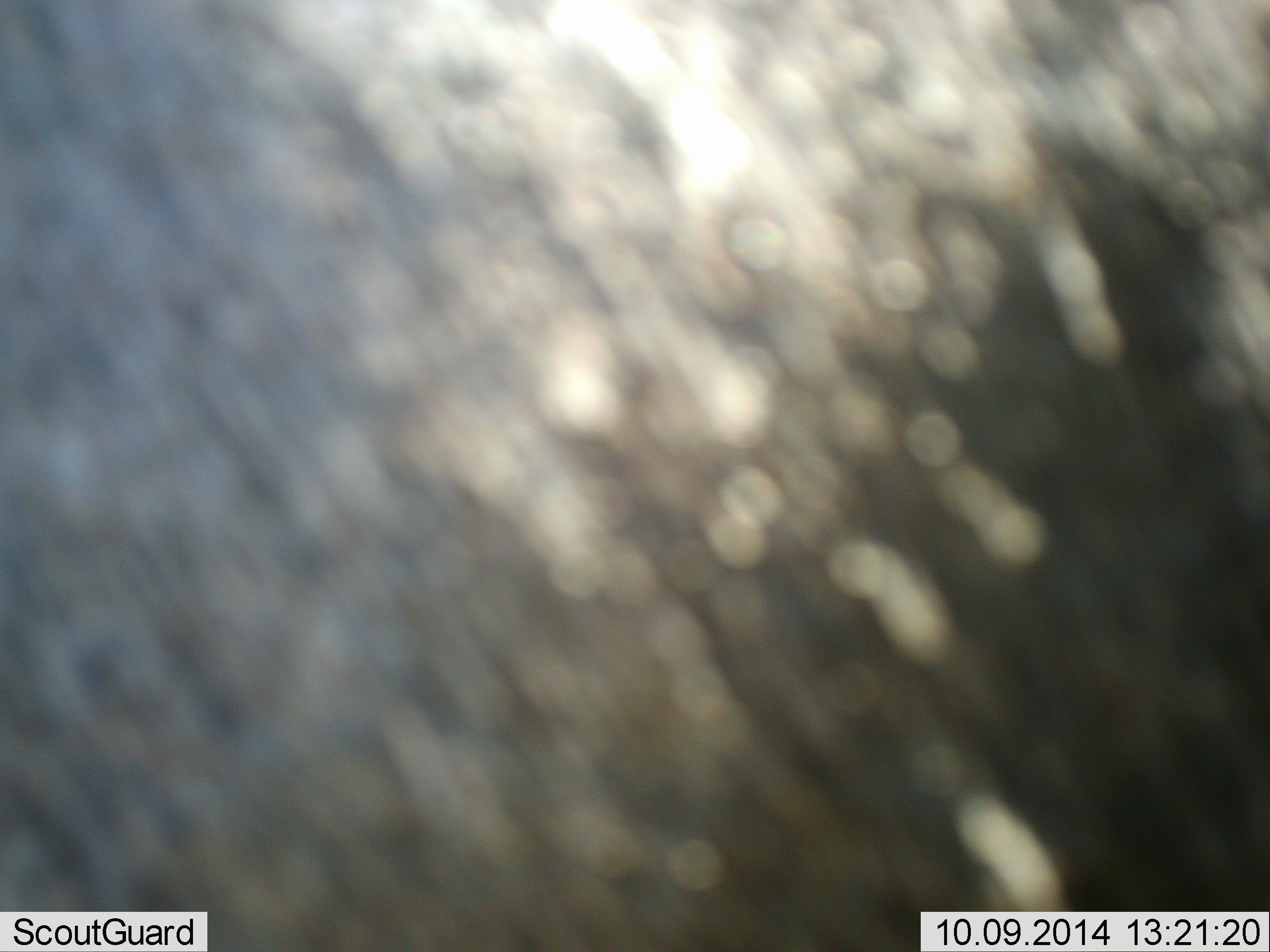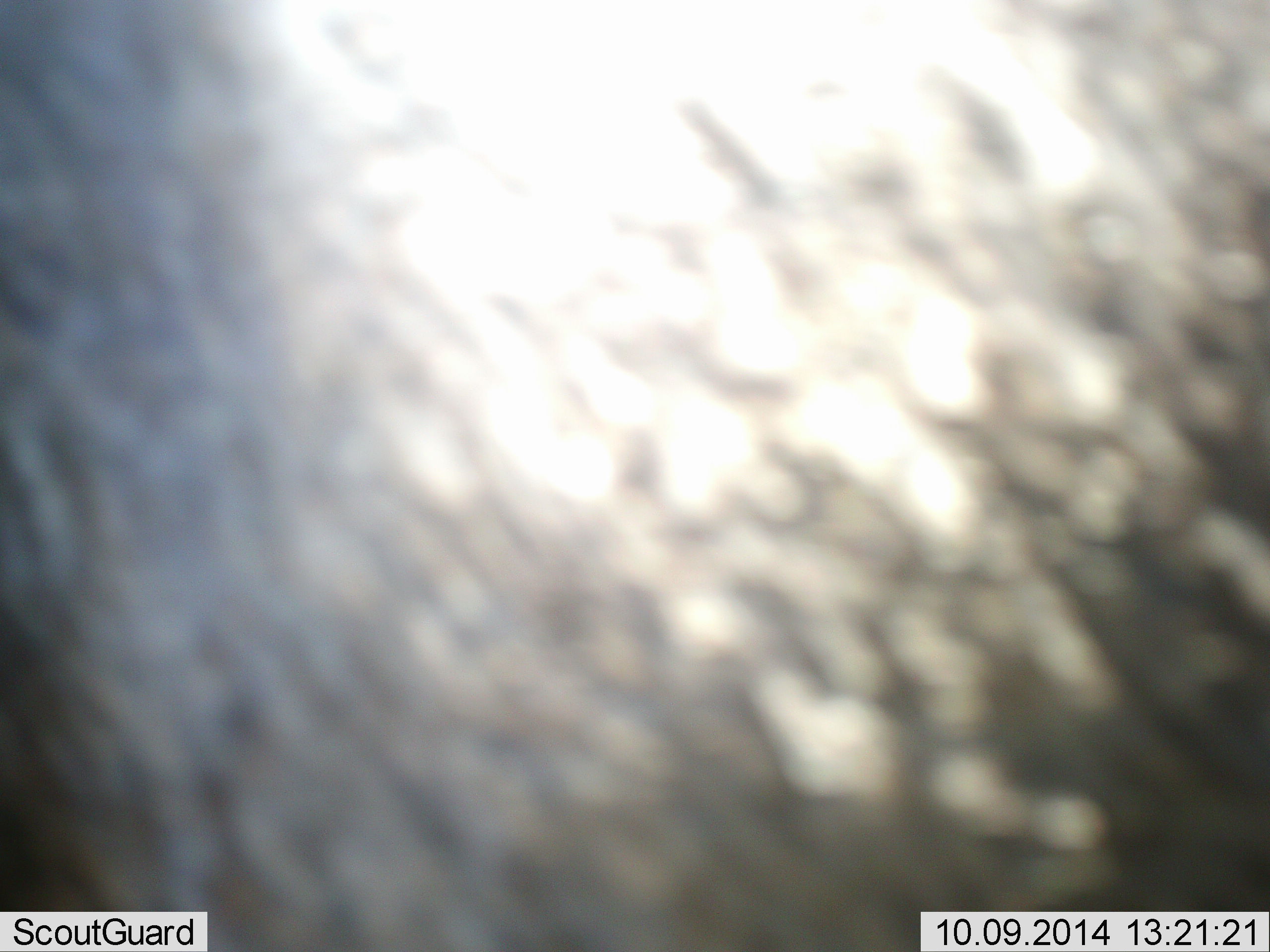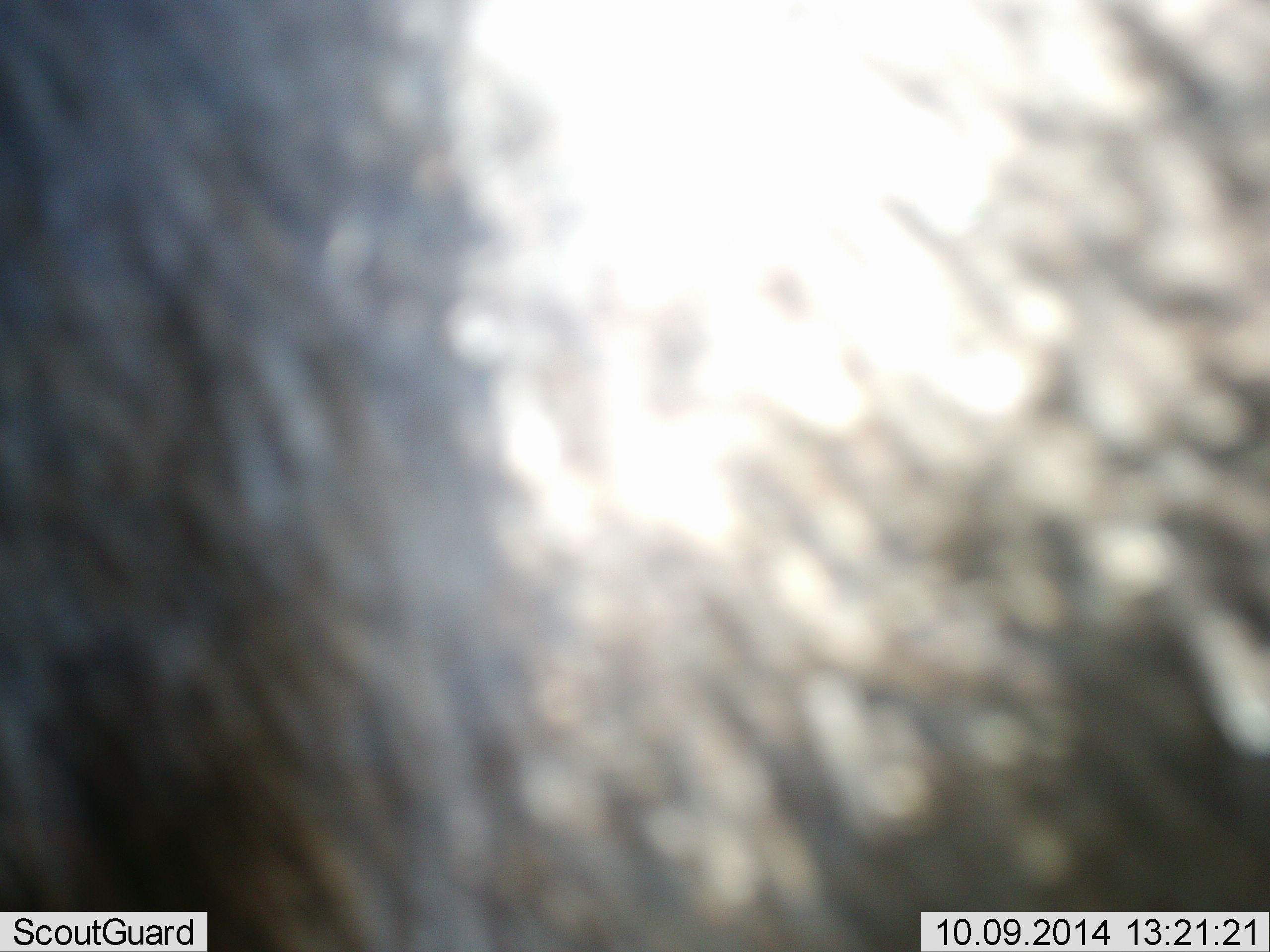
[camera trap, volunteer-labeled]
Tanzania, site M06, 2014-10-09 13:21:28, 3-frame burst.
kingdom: Animalia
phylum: Chordata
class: Mammalia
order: Artiodactyla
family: Bovidae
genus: Connochaetes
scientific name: Connochaetes taurinus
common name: blue wildebeest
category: wildebeest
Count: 1.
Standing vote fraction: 89%.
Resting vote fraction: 0%.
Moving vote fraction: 11%.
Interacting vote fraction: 0%.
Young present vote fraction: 0%.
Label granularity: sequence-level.